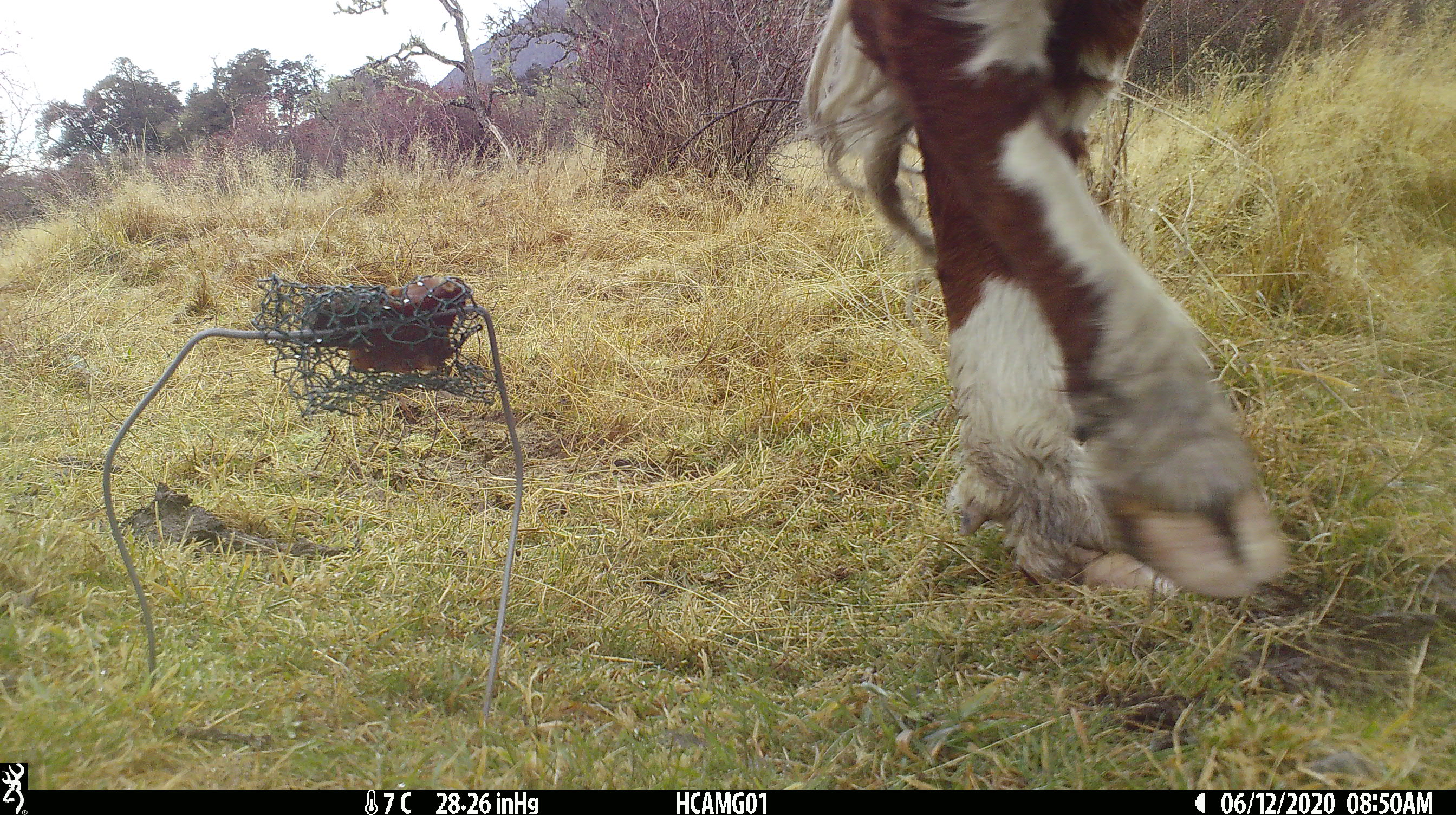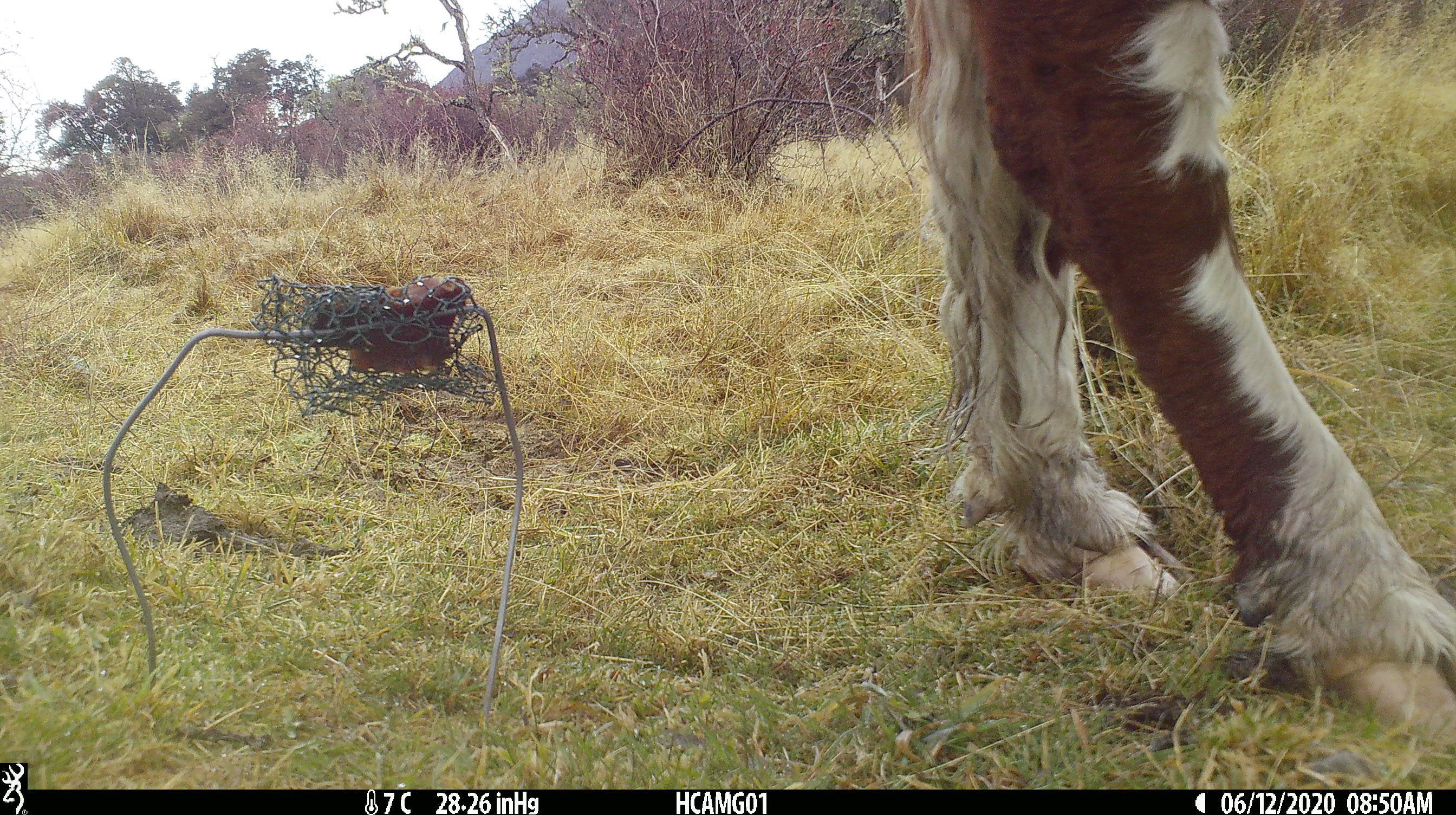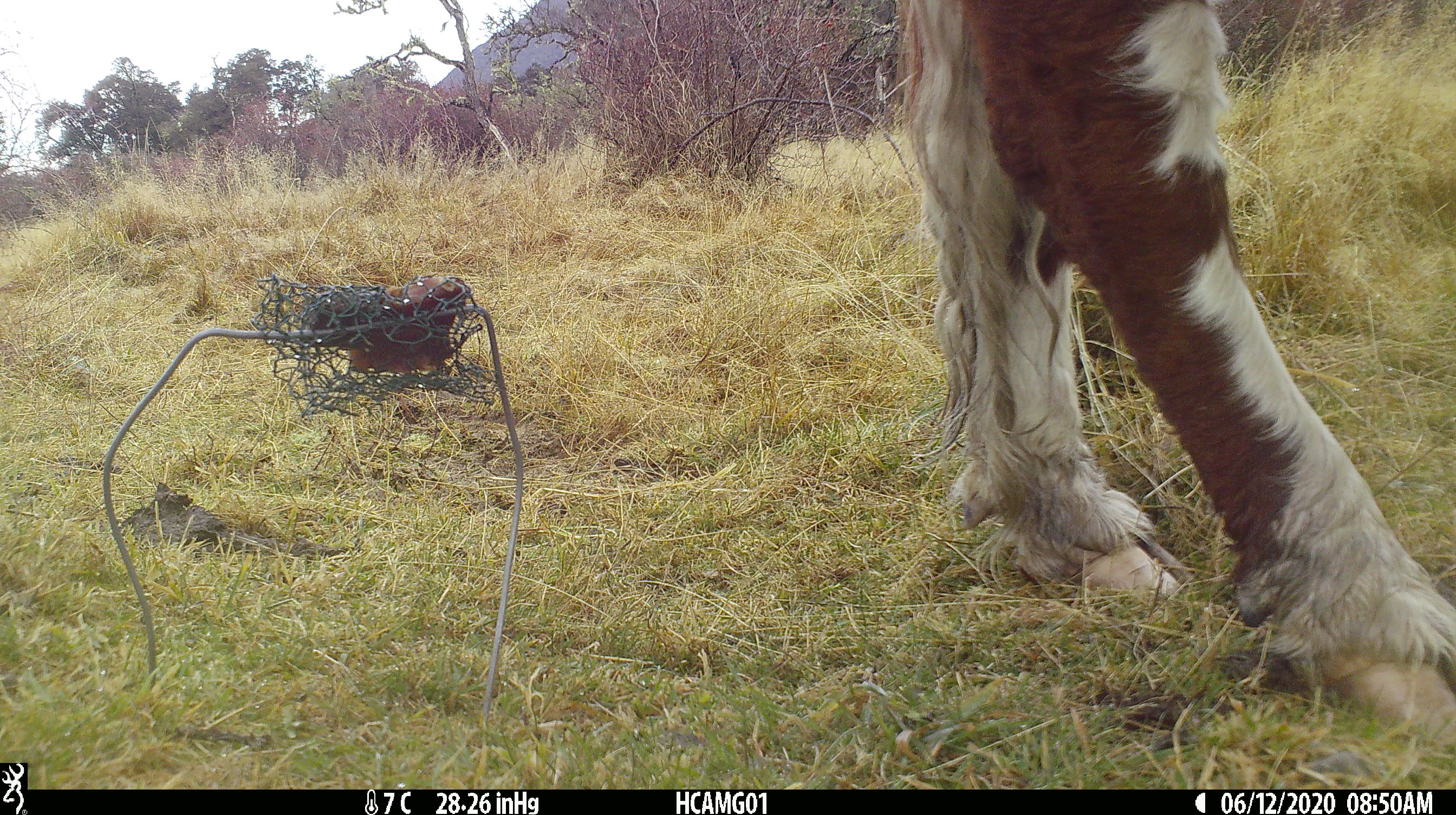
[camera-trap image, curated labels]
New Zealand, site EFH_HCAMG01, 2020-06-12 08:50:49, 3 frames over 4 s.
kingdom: Animalia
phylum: Chordata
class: Mammalia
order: Artiodactyla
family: Bovidae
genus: Bos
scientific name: Bos taurus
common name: domestic cow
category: cow